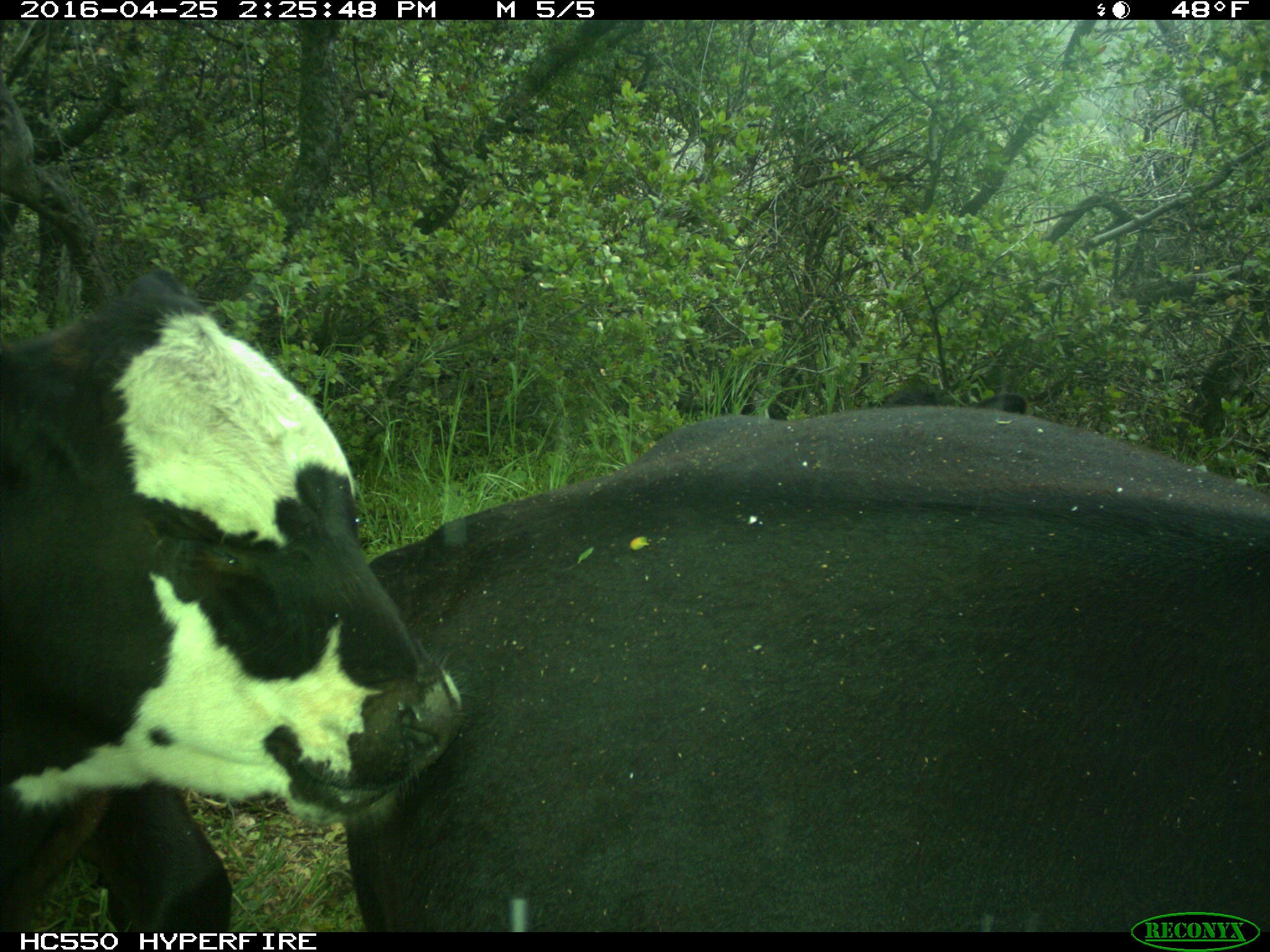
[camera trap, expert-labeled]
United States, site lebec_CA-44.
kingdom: Animalia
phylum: Chordata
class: Mammalia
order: Artiodactyla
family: Bovidae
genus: Bos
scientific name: Bos taurus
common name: domestic cow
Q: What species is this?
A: Bos taurus (domestic cow).